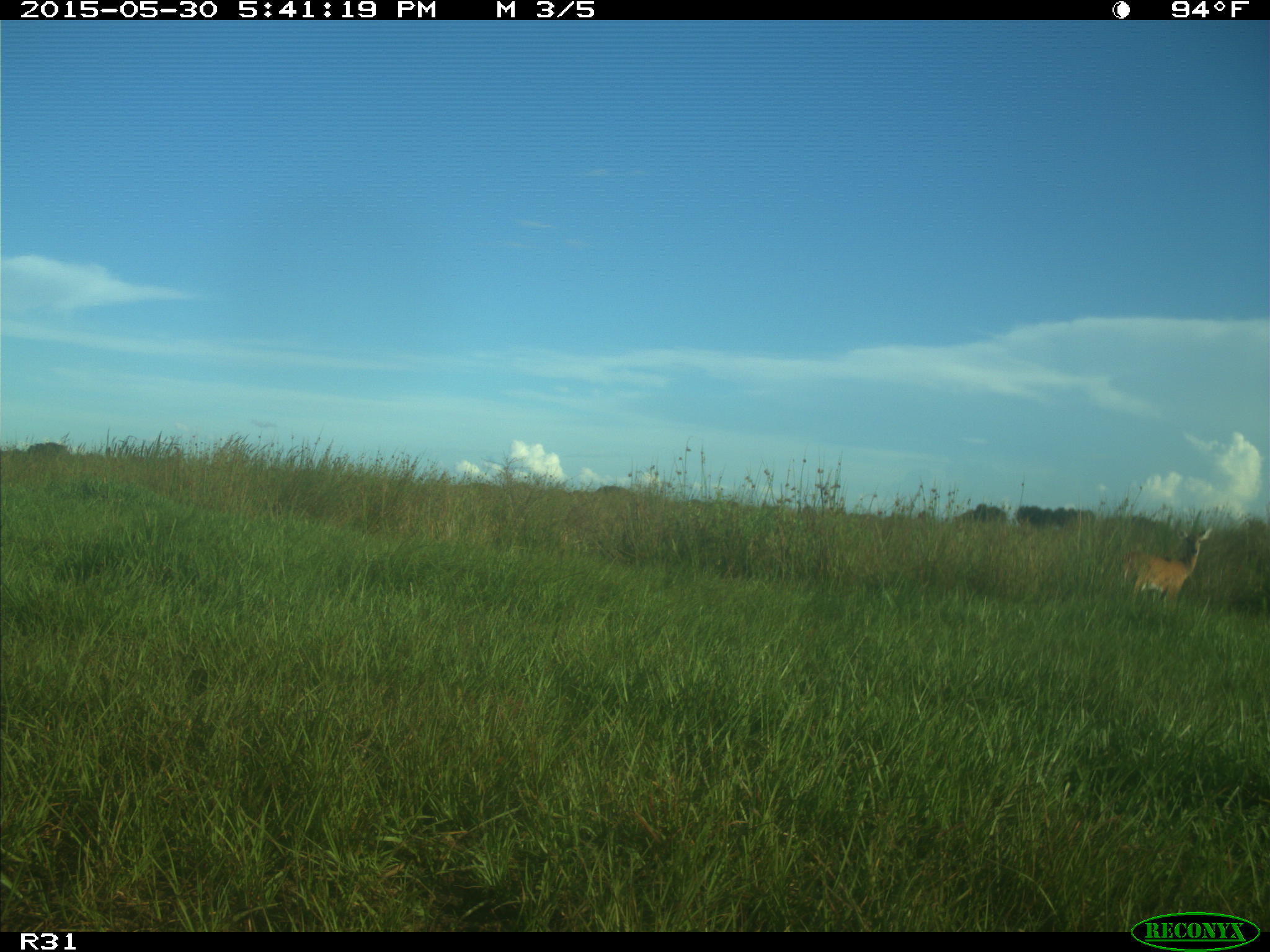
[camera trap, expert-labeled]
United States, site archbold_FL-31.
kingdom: Animalia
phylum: Chordata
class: Mammalia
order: Artiodactyla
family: Cervidae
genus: Odocoileus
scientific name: Odocoileus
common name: deer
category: unidentified deer